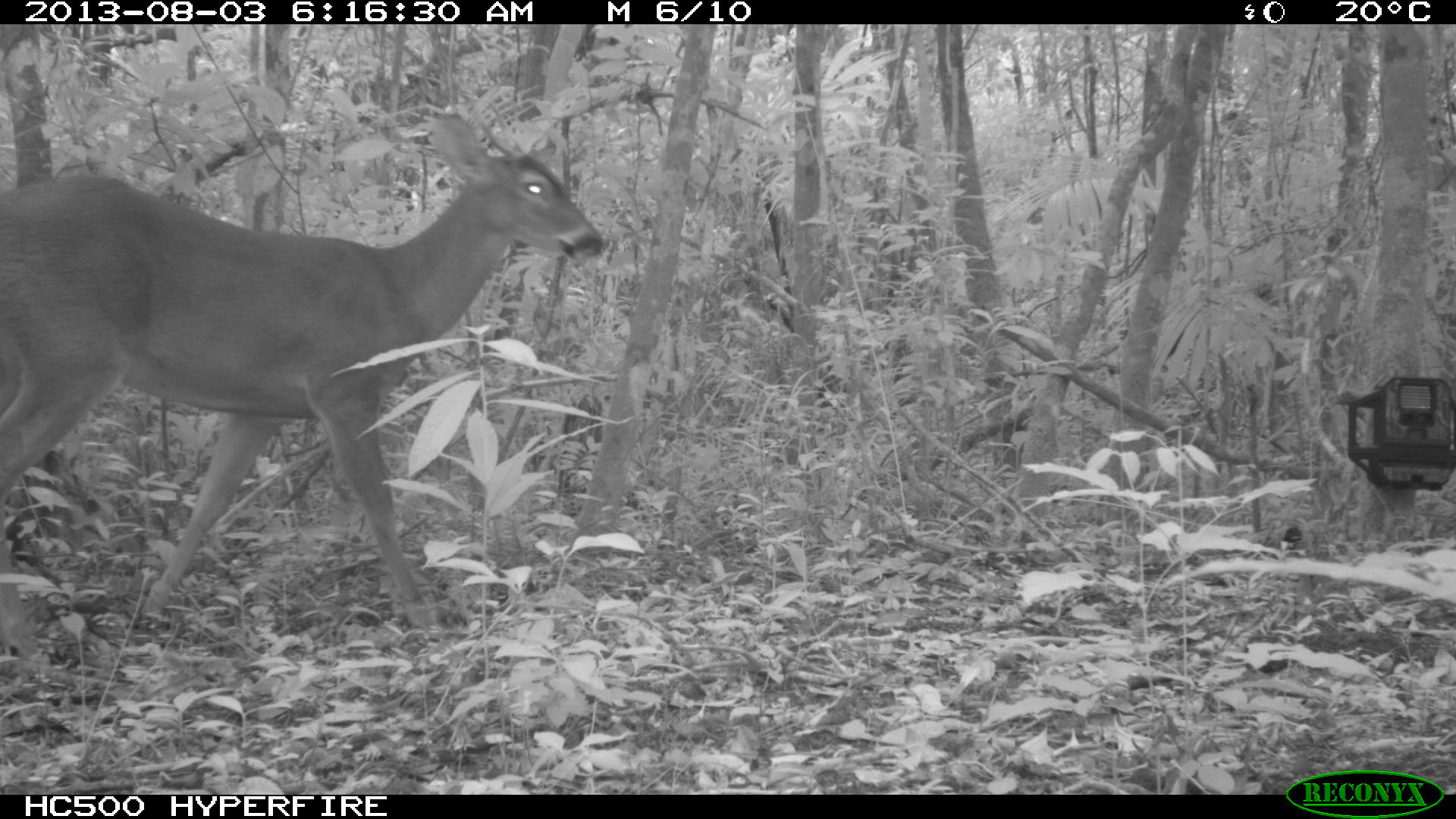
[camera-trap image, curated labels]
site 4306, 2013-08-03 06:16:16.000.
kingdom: Animalia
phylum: Chordata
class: Mammalia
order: Artiodactyla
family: Cervidae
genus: Odocoileus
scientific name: Odocoileus virginianus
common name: white-tailed deer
Odocoileus virginianus (white-tailed deer), count 1, sex male.